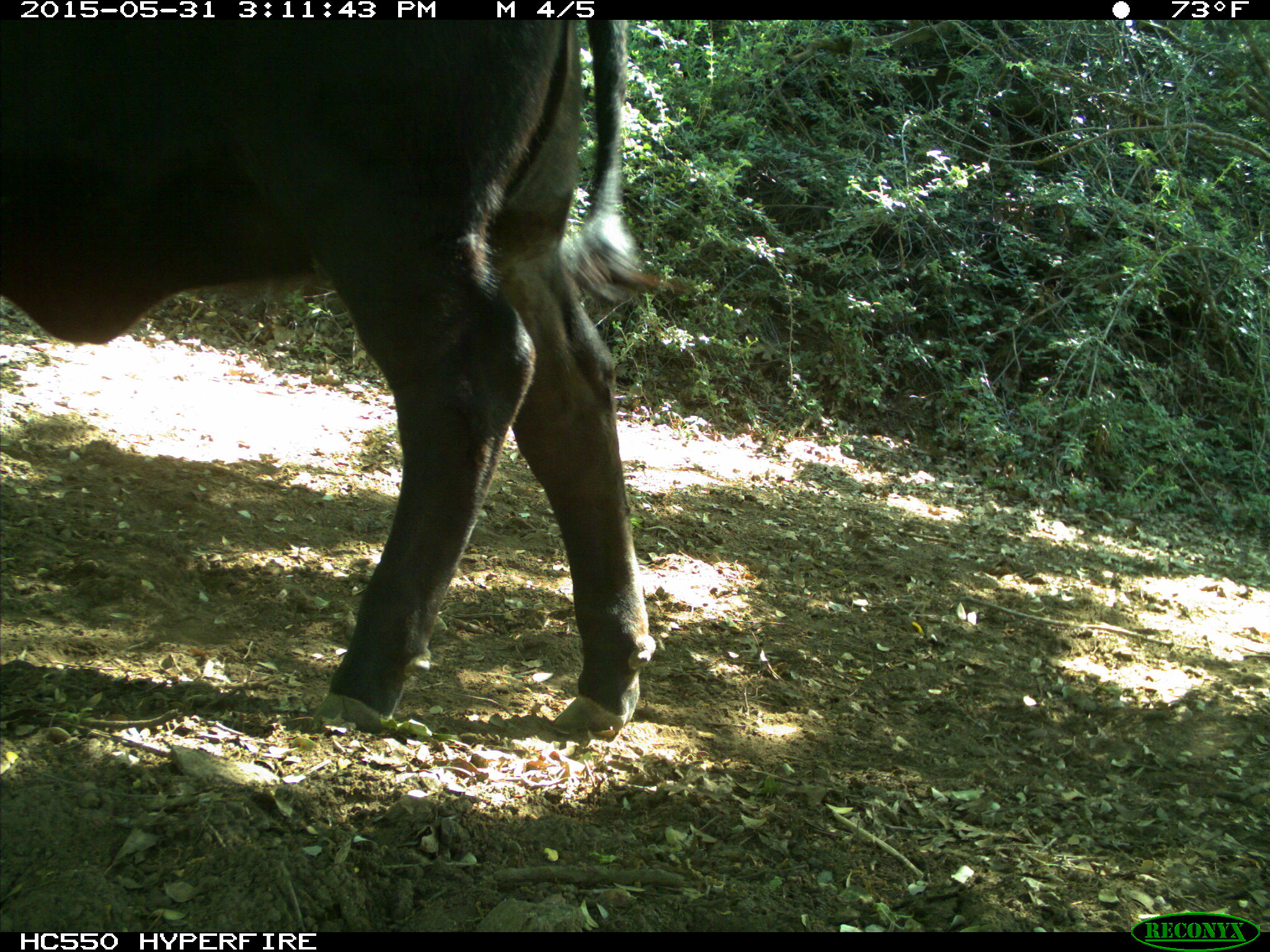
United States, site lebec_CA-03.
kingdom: Animalia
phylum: Chordata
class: Mammalia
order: Artiodactyla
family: Bovidae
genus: Bos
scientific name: Bos taurus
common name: domestic cow